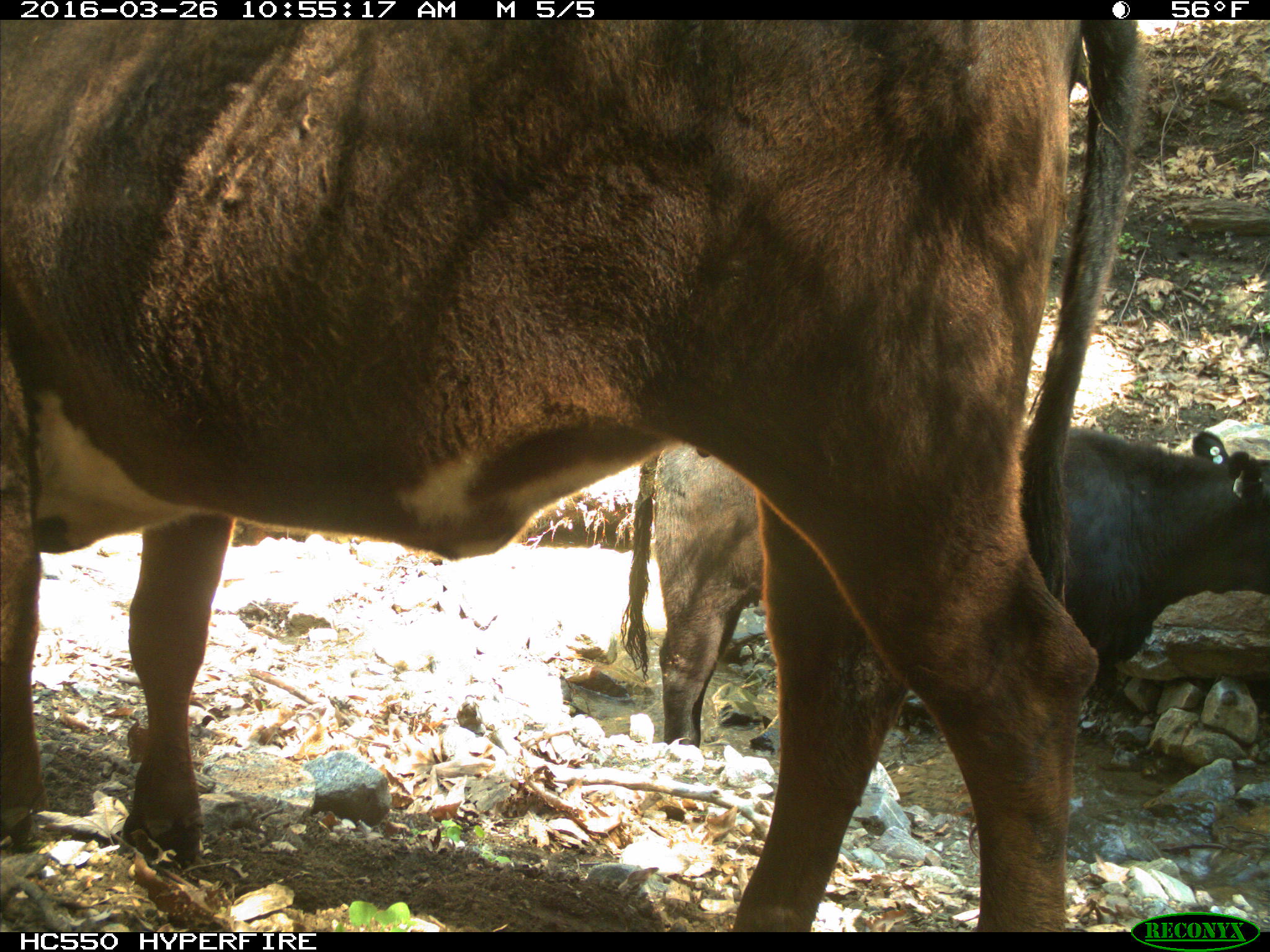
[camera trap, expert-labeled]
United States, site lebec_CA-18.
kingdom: Animalia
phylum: Chordata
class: Mammalia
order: Artiodactyla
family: Bovidae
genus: Bos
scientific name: Bos taurus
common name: domestic cow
Bos taurus (domestic cow).